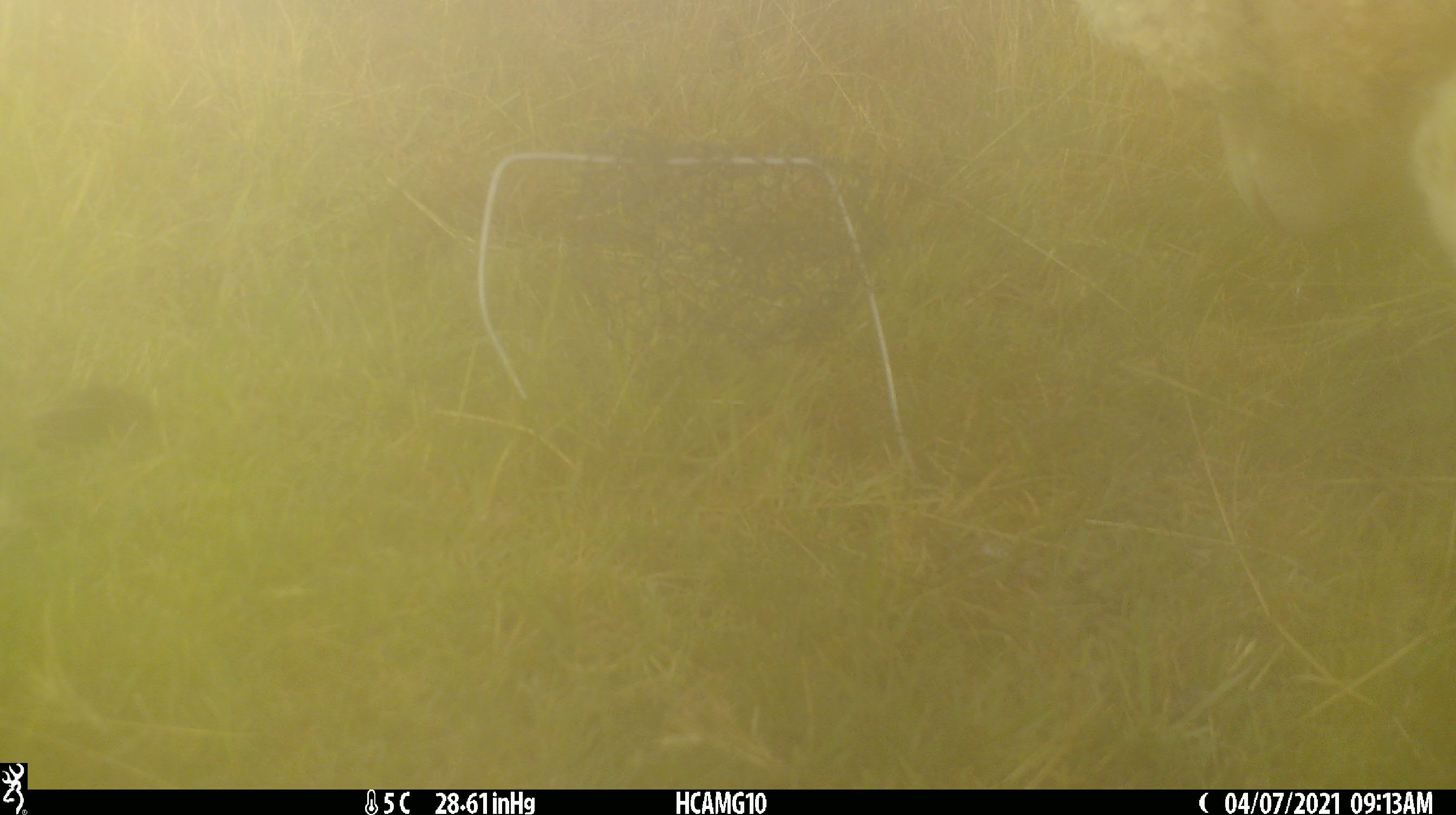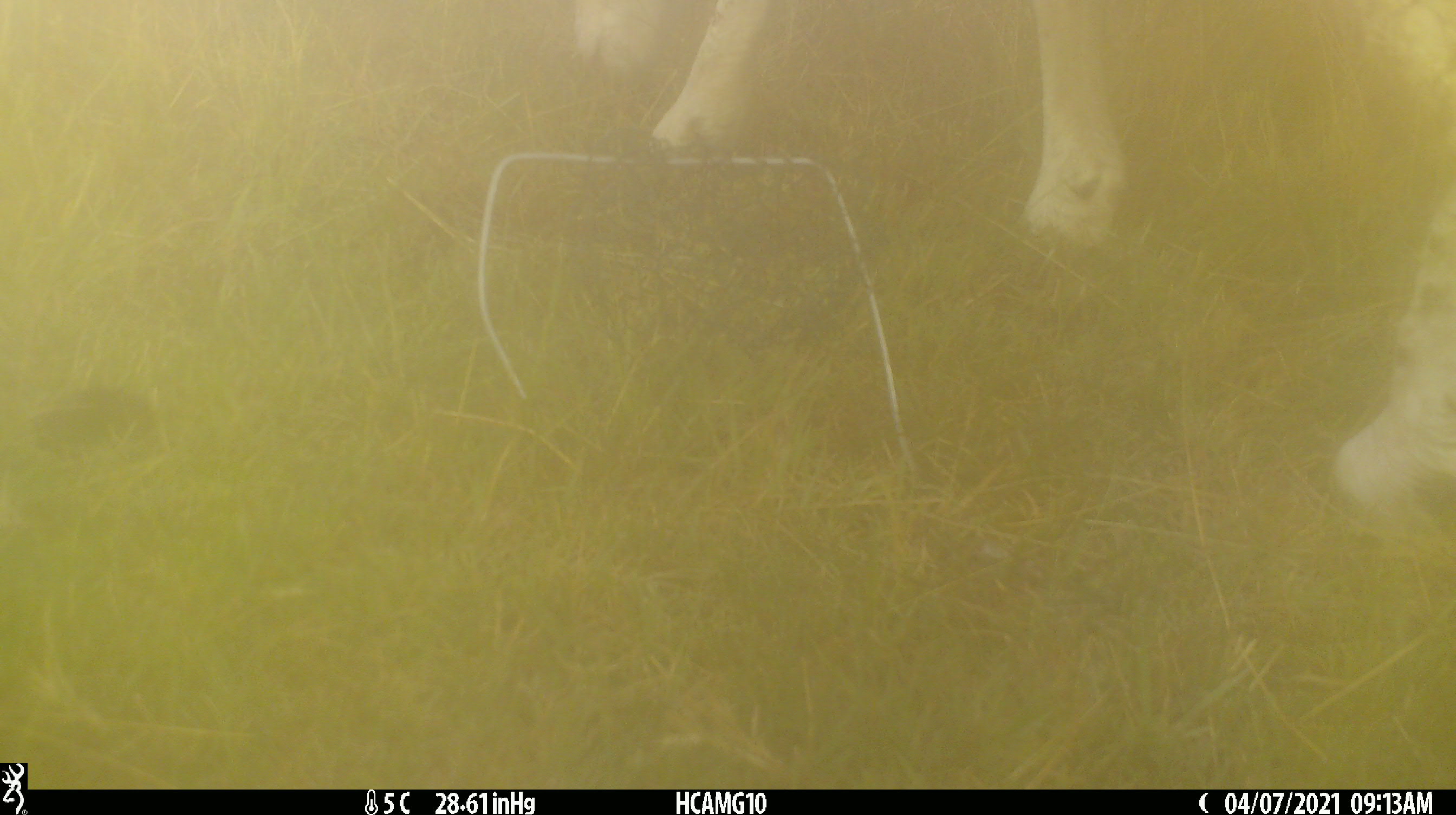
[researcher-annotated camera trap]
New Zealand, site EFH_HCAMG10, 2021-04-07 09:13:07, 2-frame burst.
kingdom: Animalia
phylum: Chordata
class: Mammalia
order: Artiodactyla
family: Bovidae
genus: Ovis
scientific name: Ovis aries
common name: domestic sheep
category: sheep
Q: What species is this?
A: Sheep (domestic sheep) (Ovis aries).